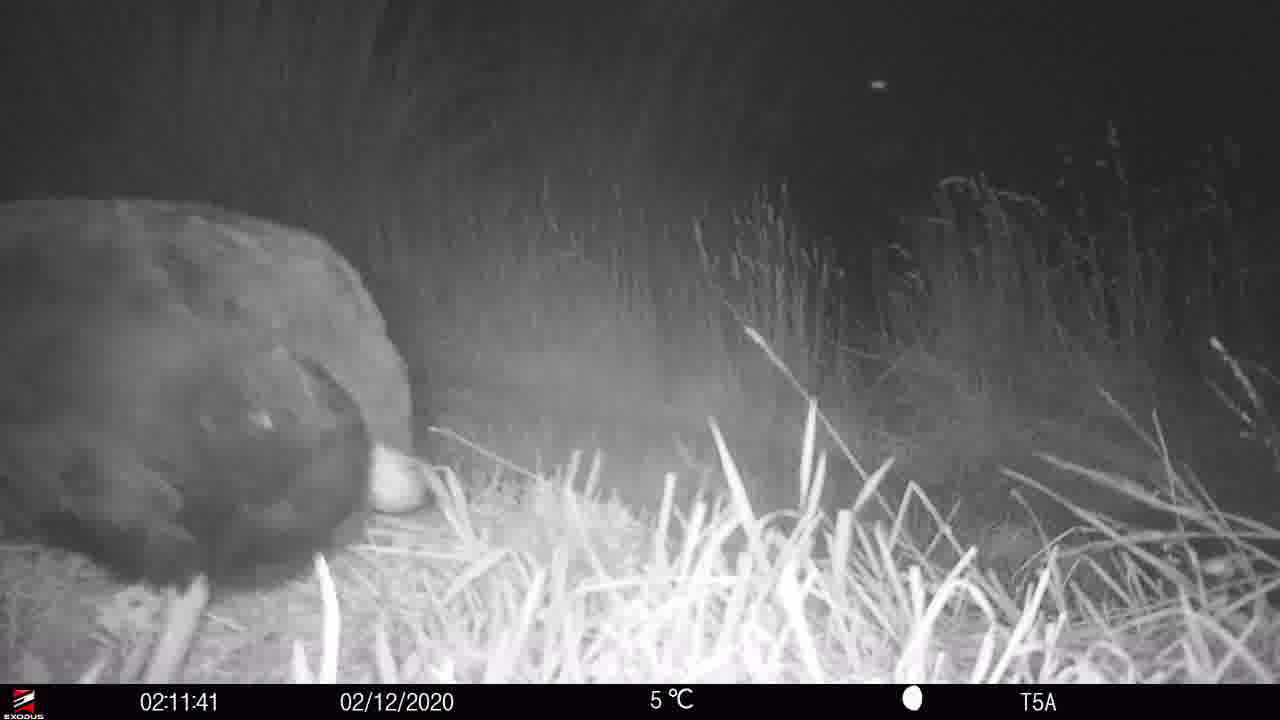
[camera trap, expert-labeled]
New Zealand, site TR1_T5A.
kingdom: Animalia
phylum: Chordata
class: Aves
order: Gruiformes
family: Rallidae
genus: Porphyrio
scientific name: Porphyrio mantelli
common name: takahe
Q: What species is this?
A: Takahe (Porphyrio mantelli).